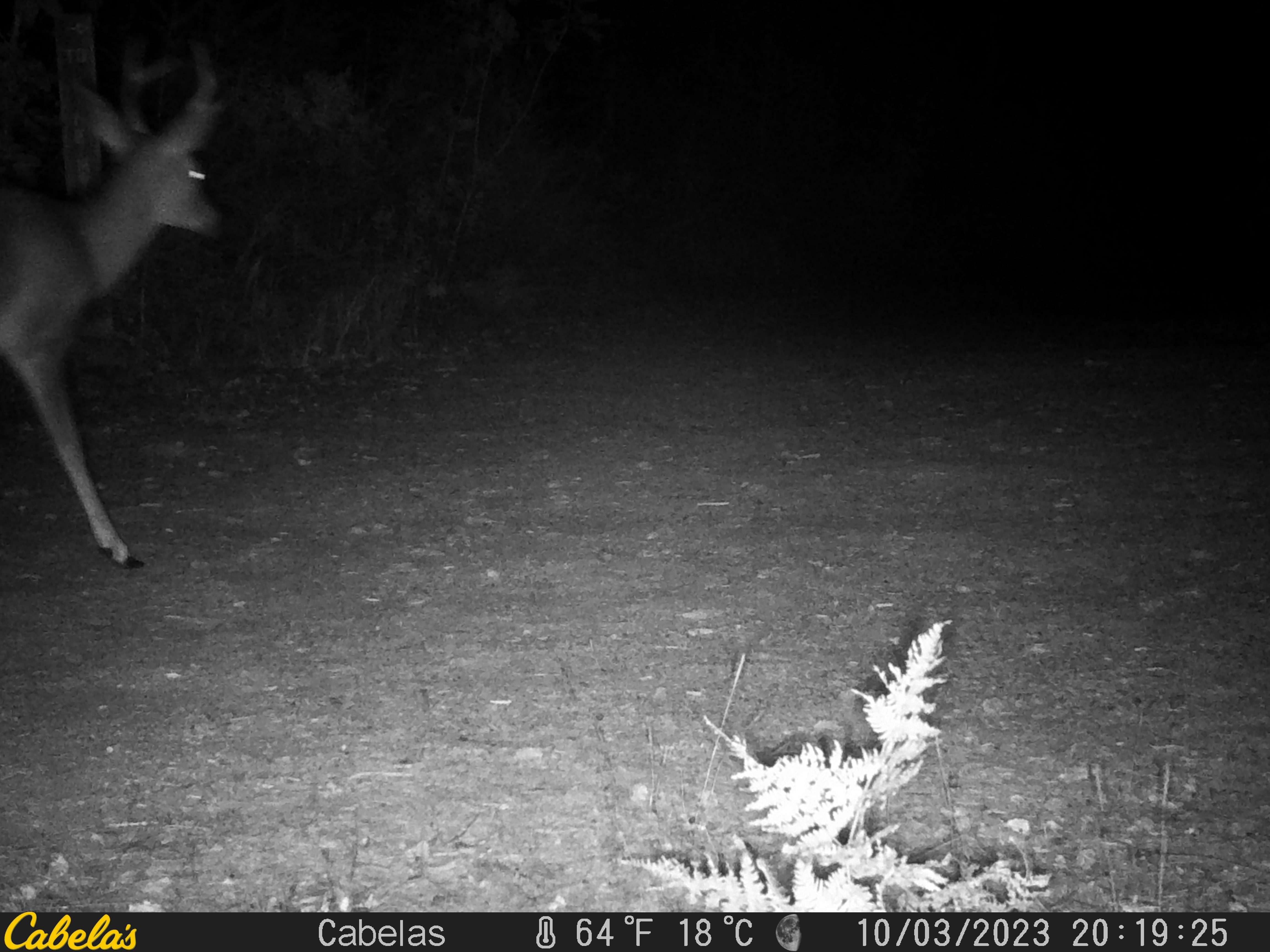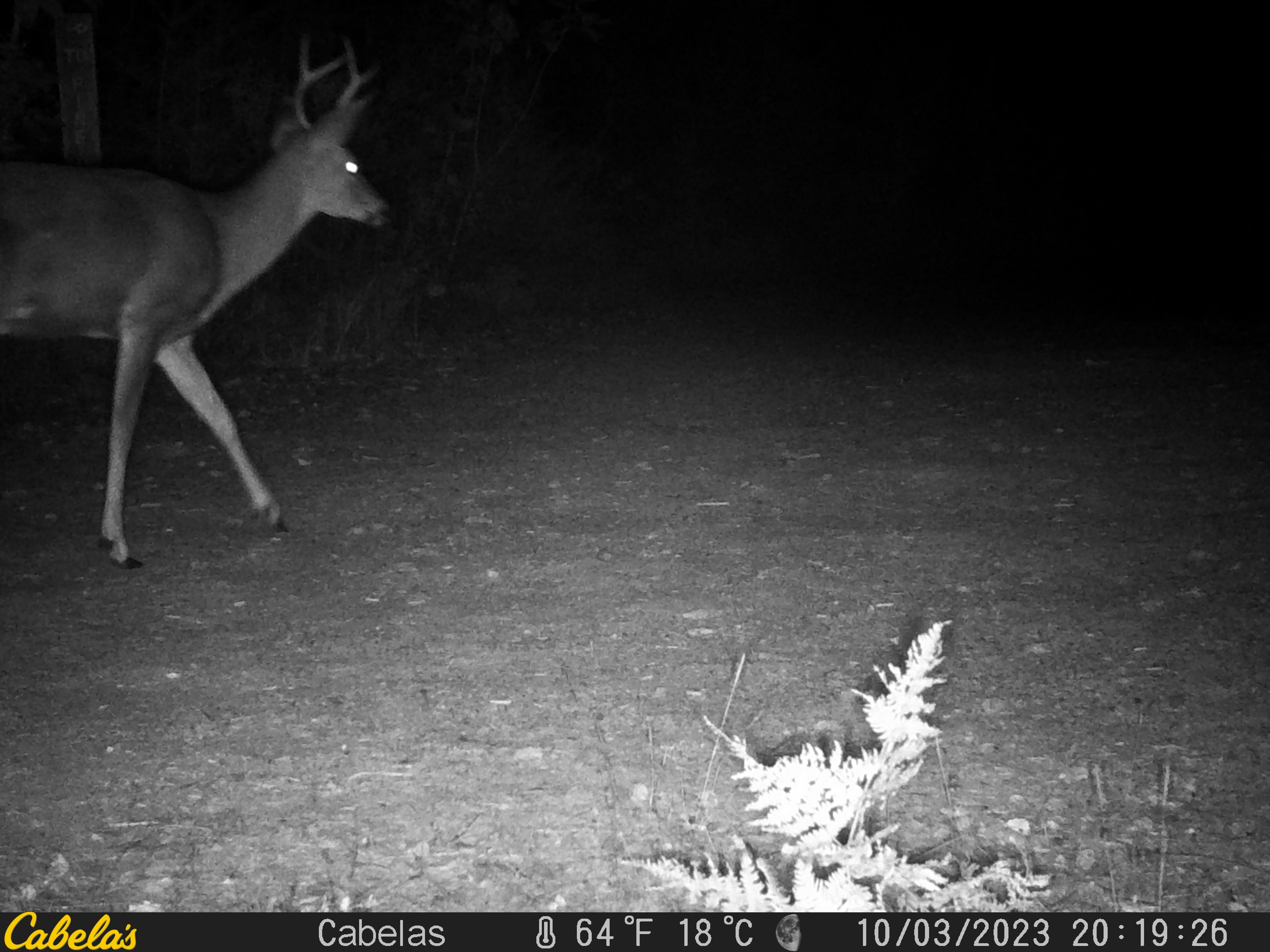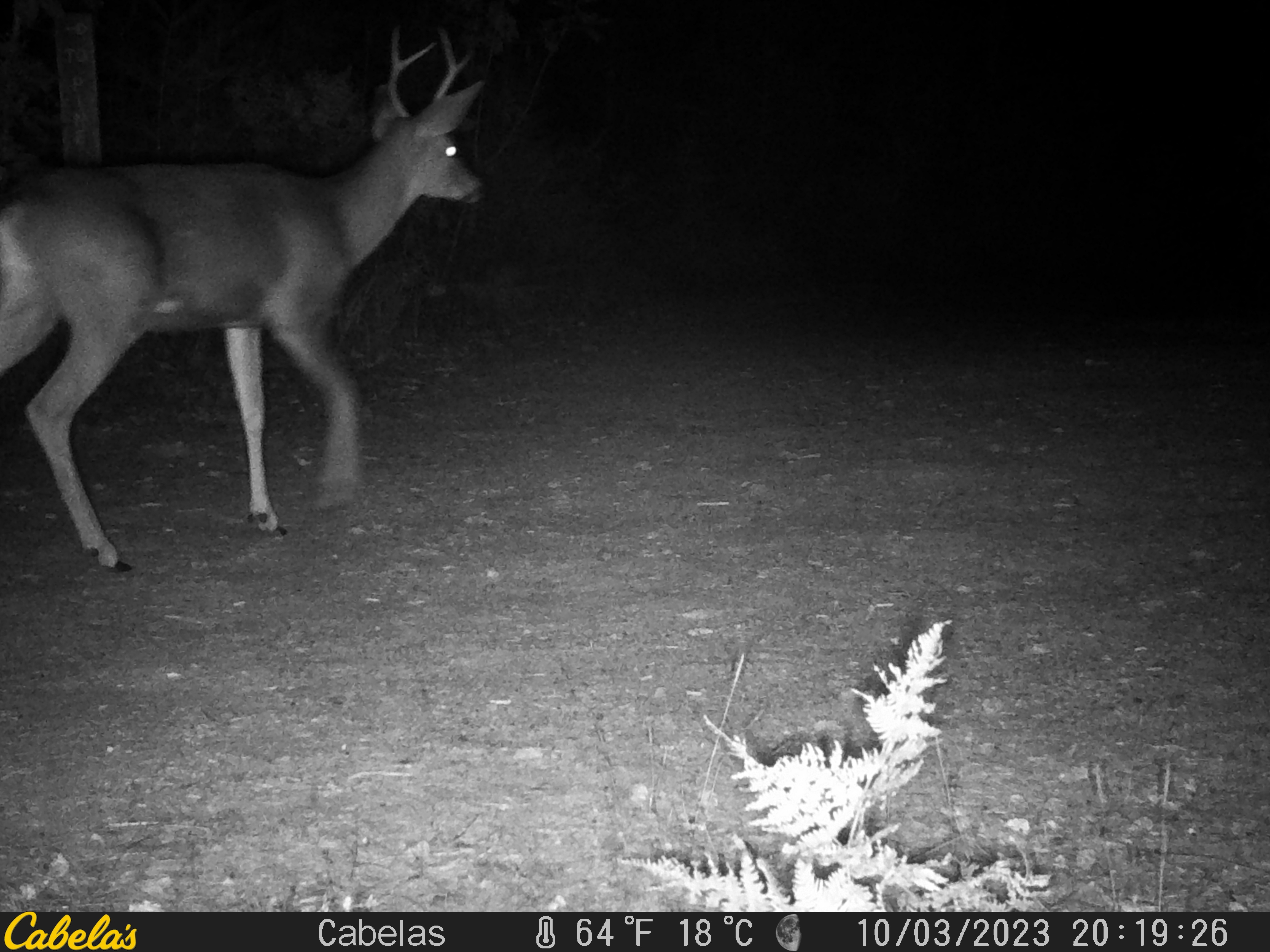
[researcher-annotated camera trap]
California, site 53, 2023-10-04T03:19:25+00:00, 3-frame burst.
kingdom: Animalia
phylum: Chordata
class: Mammalia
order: Artiodactyla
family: Cervidae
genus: Odocoileus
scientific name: Odocoileus hemionus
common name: mule deer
Mule deer (Odocoileus hemionus).